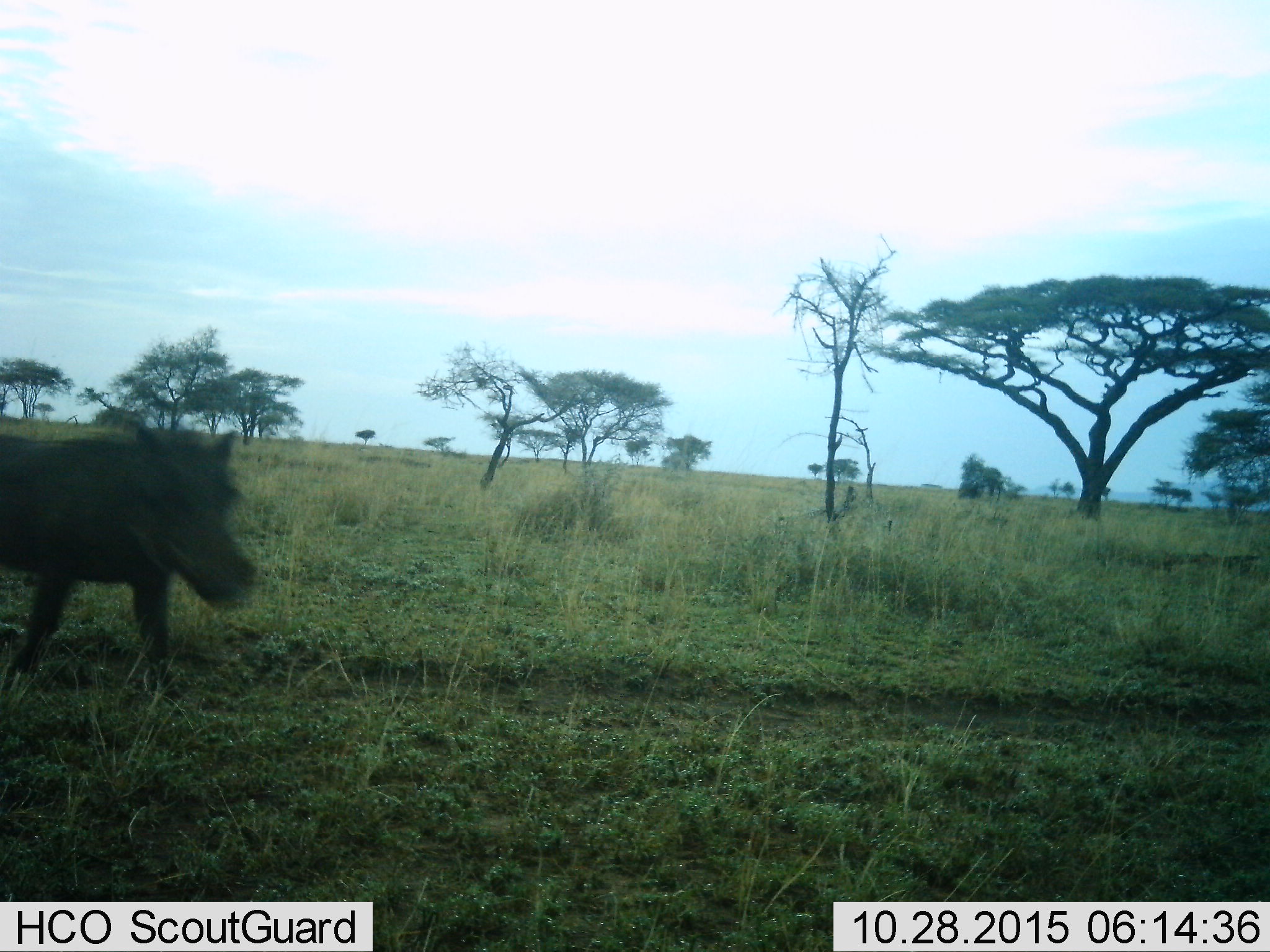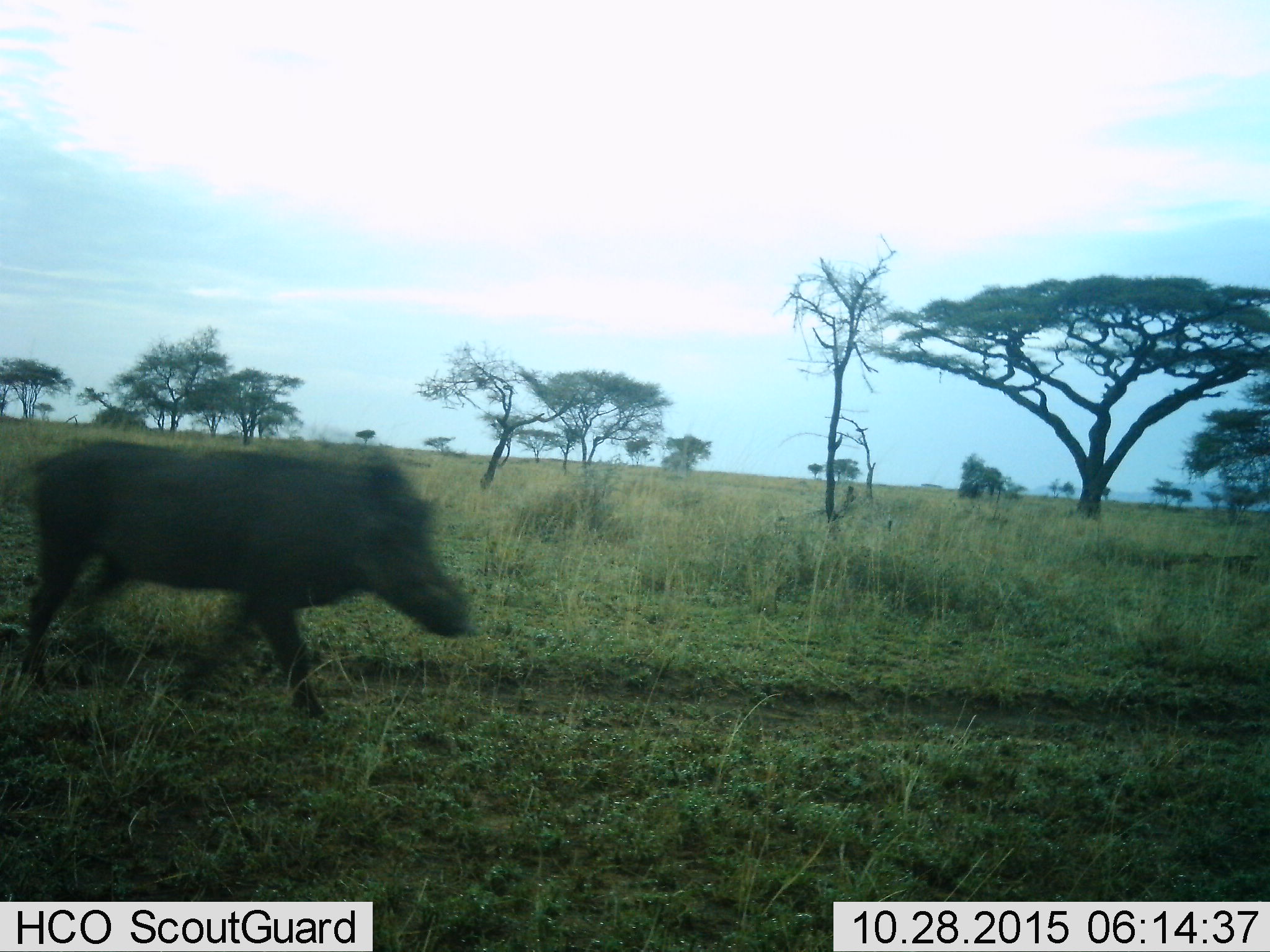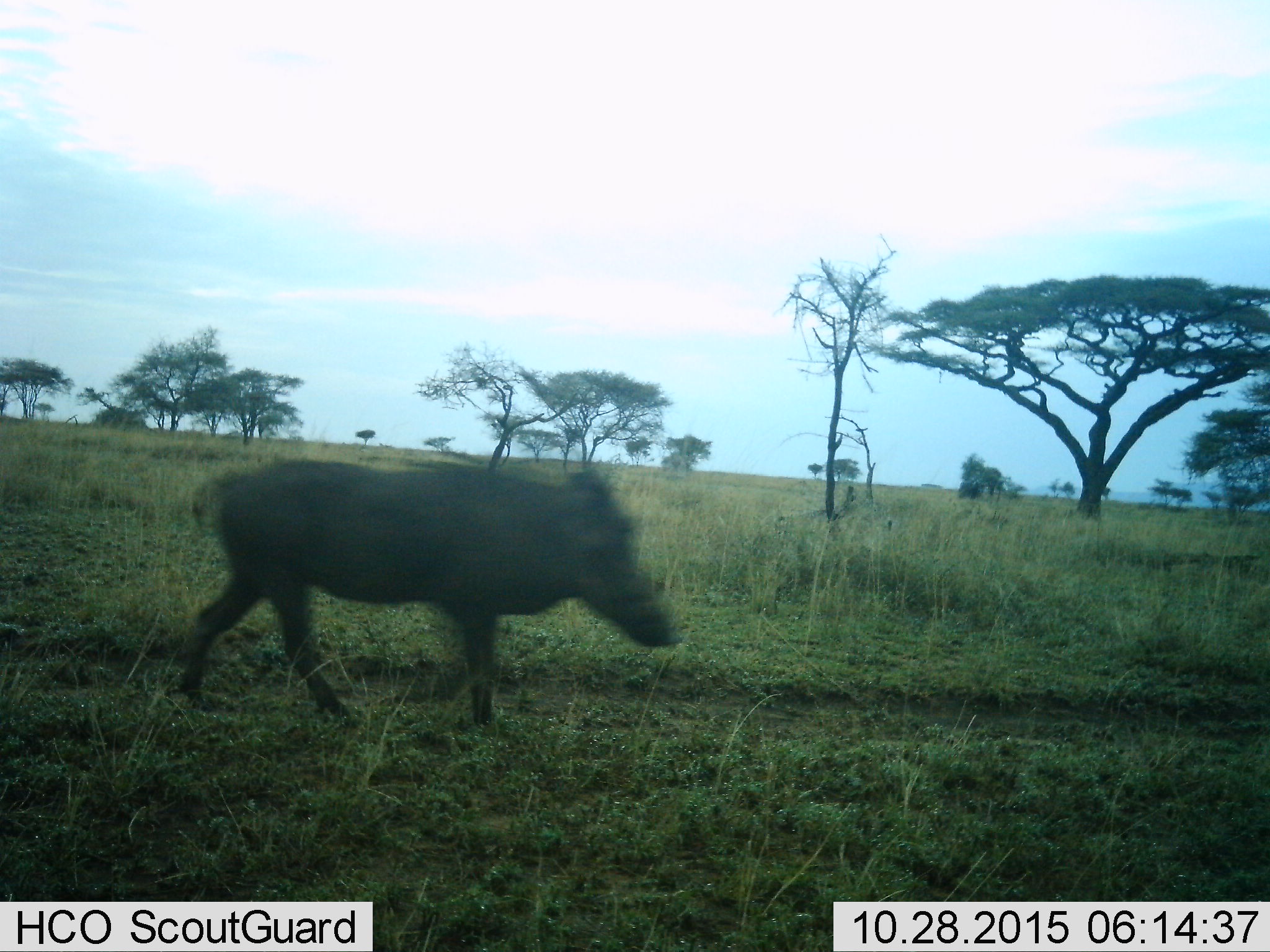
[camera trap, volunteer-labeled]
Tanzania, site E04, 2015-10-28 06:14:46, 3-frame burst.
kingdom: Animalia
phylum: Chordata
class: Mammalia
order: Artiodactyla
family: Suidae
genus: Phacochoerus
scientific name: Phacochoerus africanus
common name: warthog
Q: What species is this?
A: Warthog (Phacochoerus africanus).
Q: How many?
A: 1.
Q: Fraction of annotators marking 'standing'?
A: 0%.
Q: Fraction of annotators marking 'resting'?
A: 0%.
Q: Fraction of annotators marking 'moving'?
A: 100%.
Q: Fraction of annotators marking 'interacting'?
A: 0%.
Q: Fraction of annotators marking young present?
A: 0%.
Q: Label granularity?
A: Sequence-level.